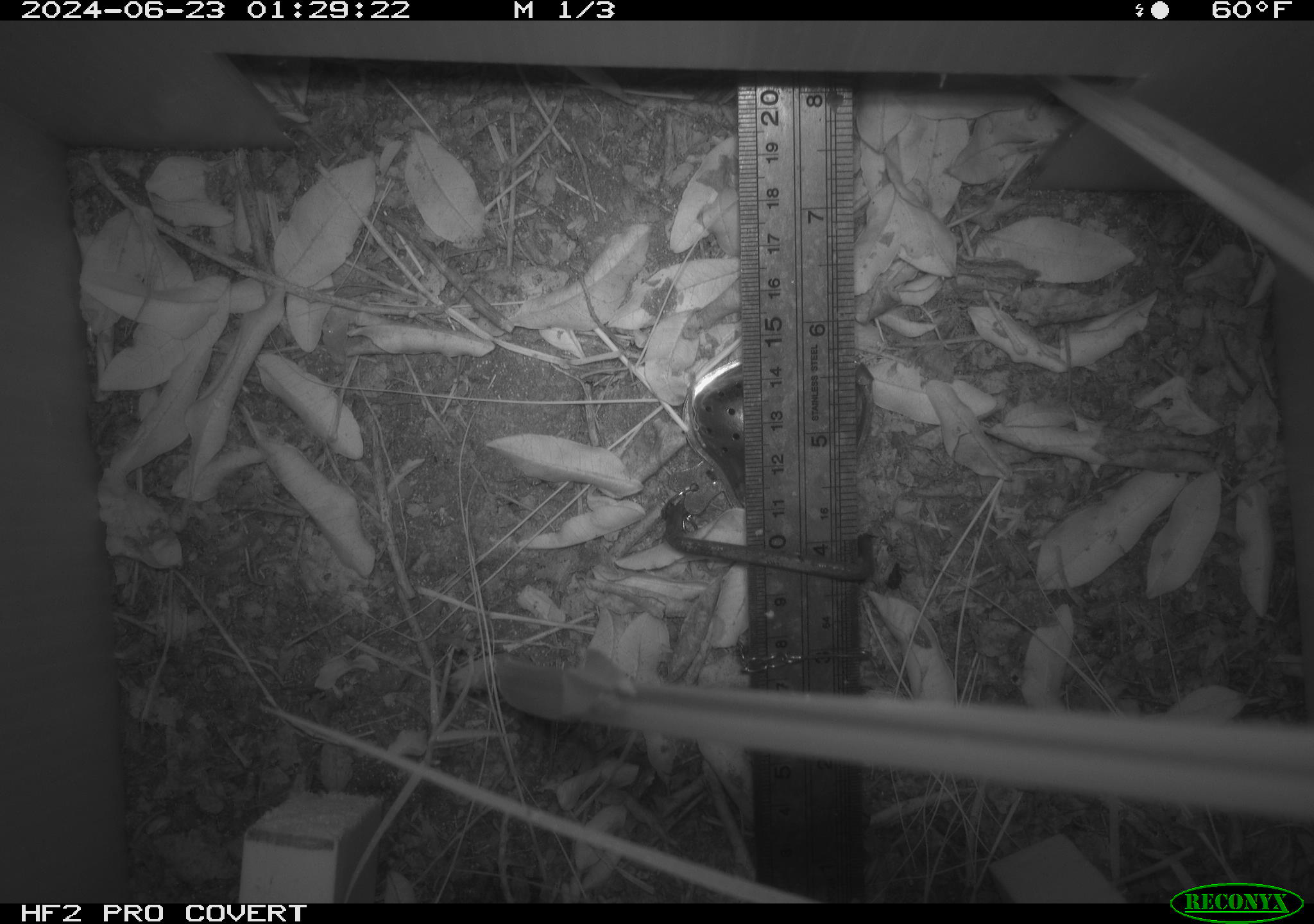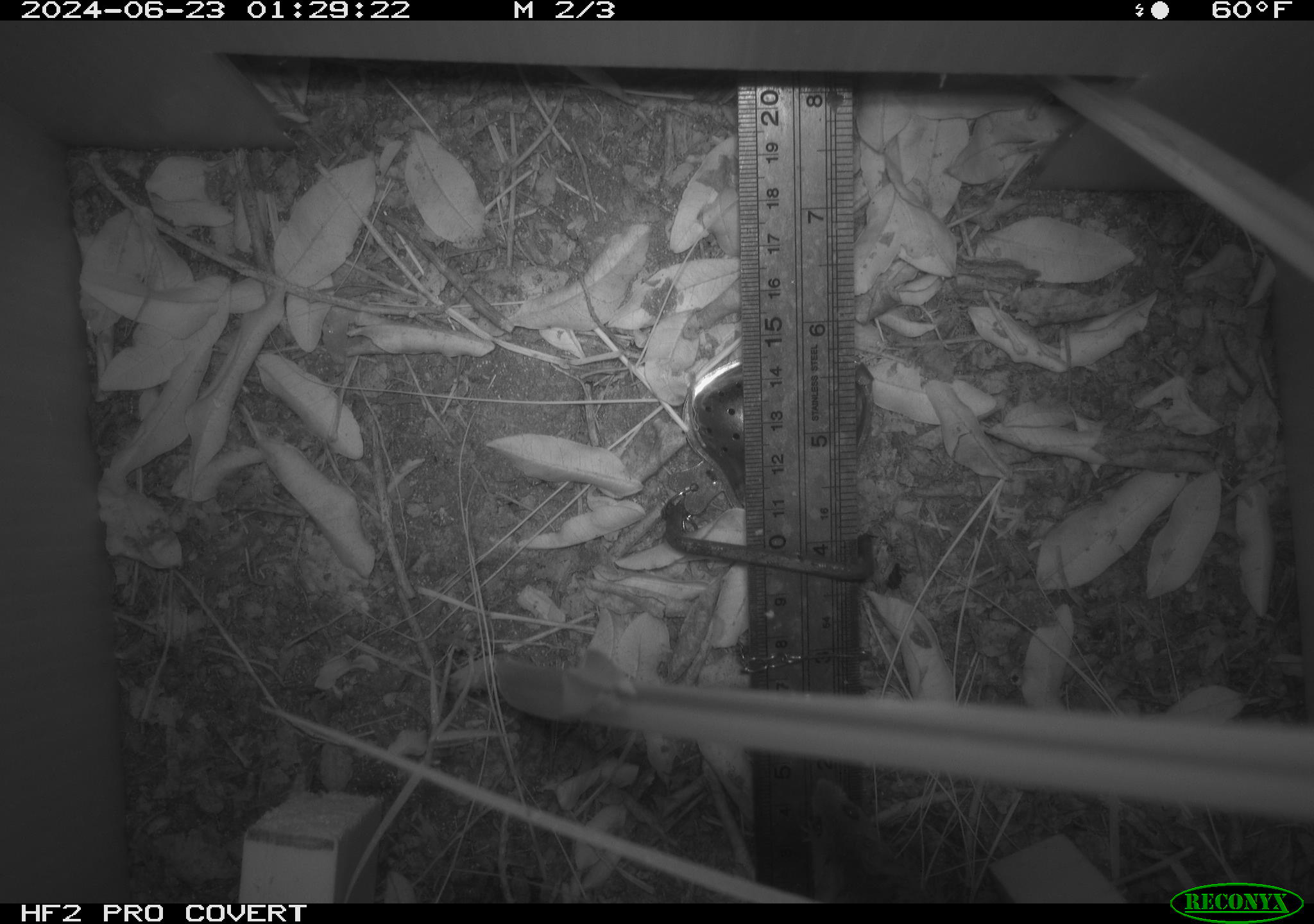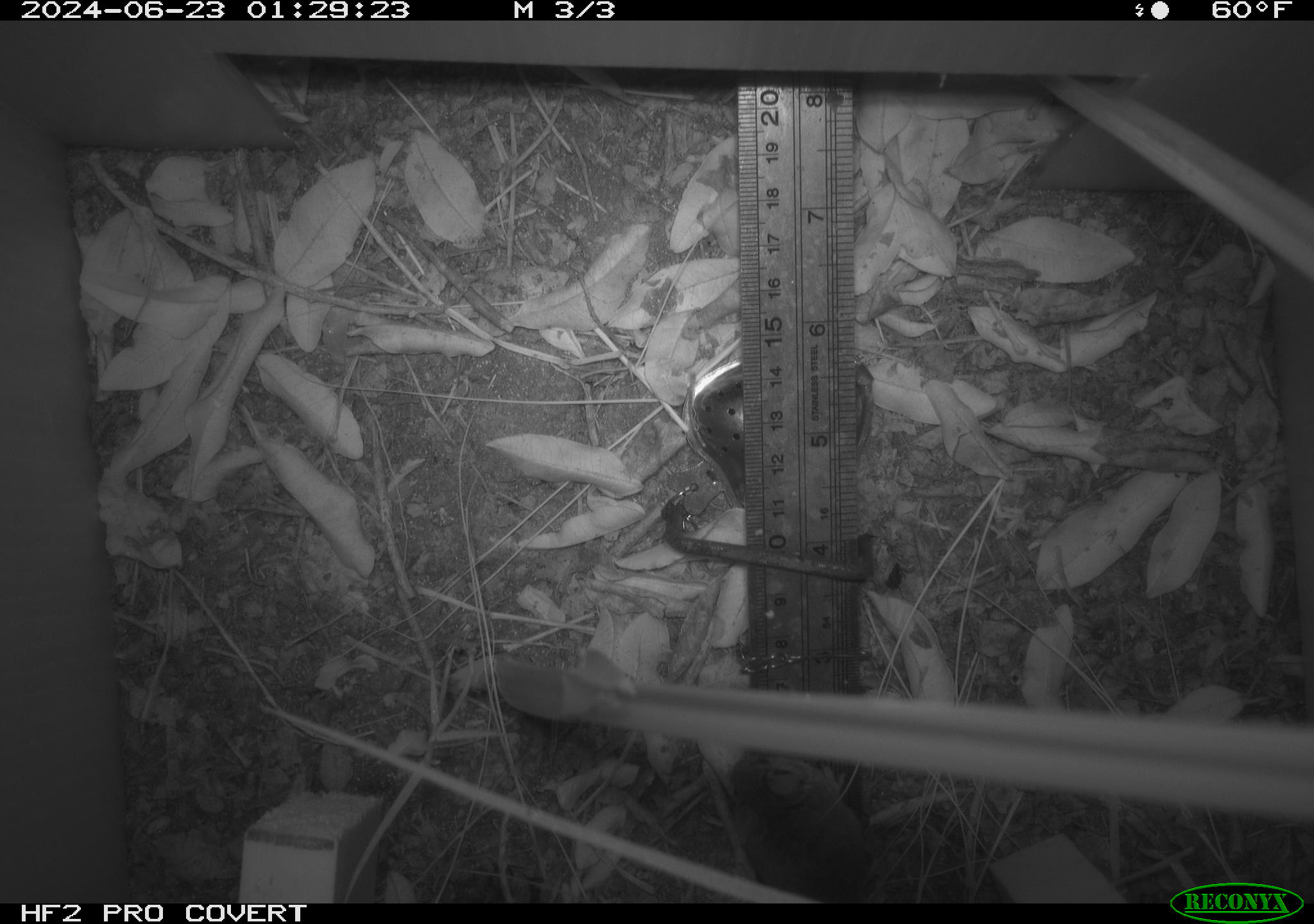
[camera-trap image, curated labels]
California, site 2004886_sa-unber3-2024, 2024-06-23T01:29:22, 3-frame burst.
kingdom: Animalia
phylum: Chordata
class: Mammalia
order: Rodentia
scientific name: Rodentia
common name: mouse species